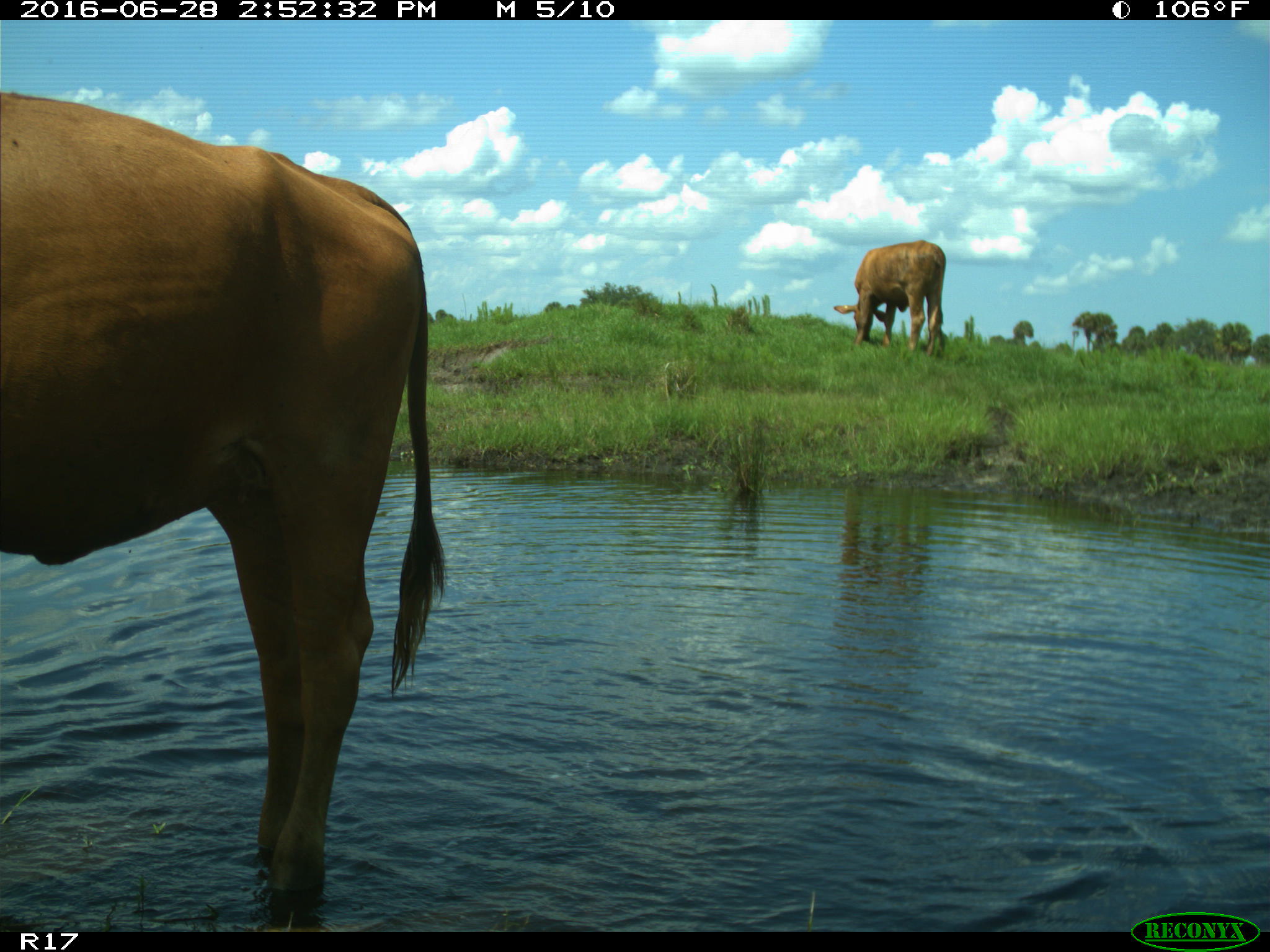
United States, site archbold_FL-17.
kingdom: Animalia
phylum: Chordata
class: Mammalia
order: Artiodactyla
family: Bovidae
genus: Bos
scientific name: Bos taurus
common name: domestic cow